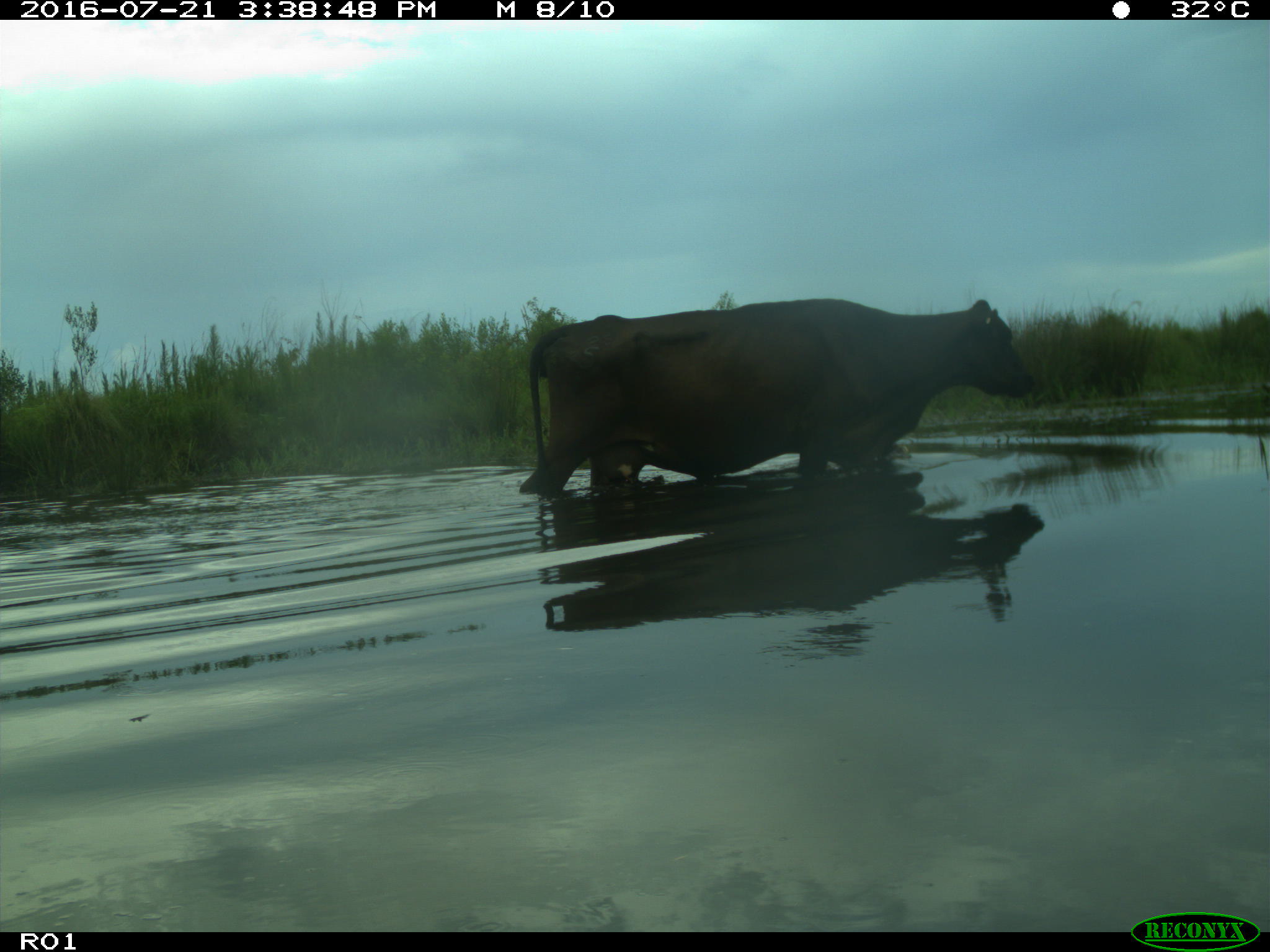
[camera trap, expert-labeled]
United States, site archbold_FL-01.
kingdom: Animalia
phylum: Chordata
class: Mammalia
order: Artiodactyla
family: Bovidae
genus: Bos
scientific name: Bos taurus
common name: domestic cow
Bos taurus (domestic cow).